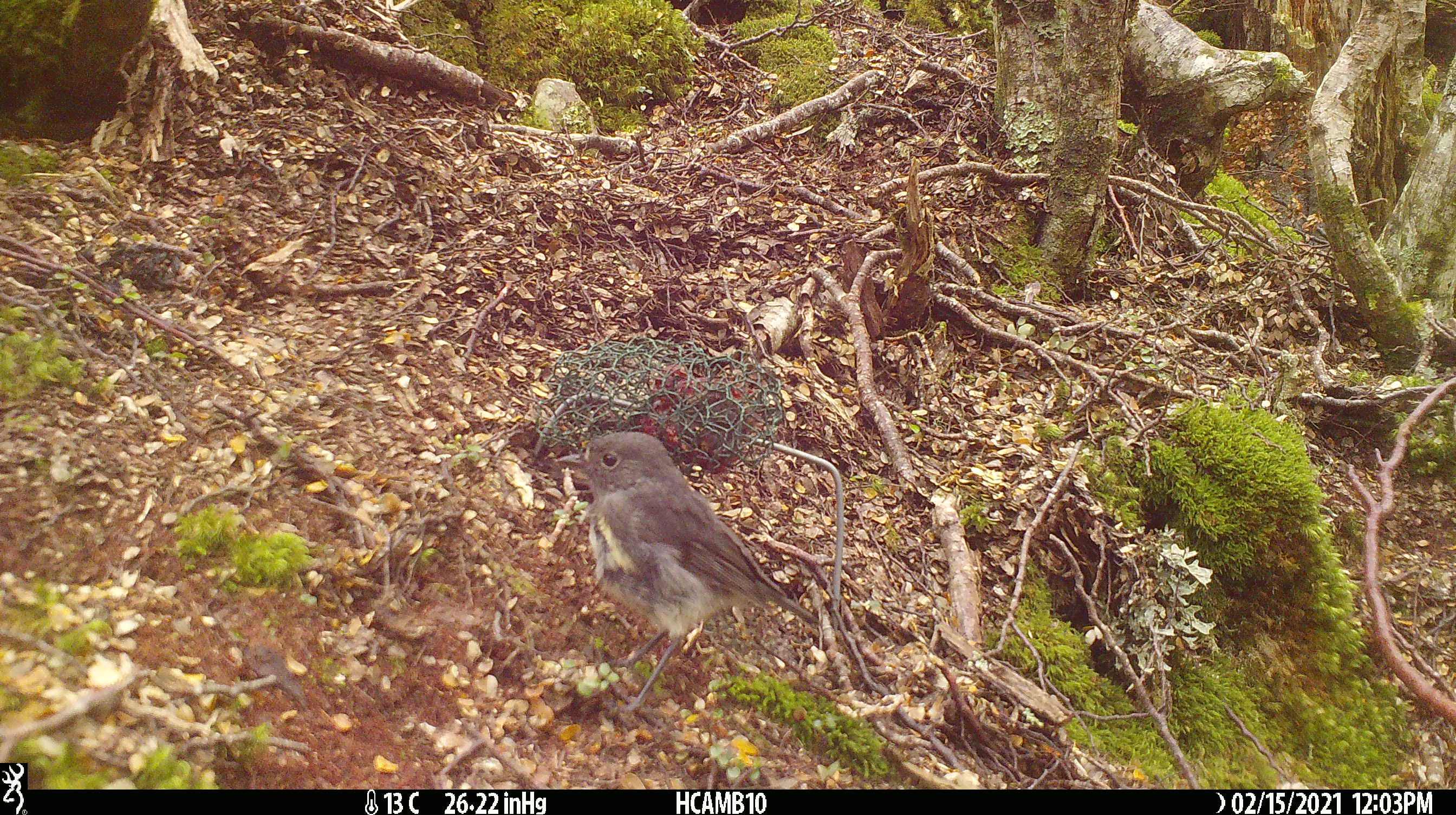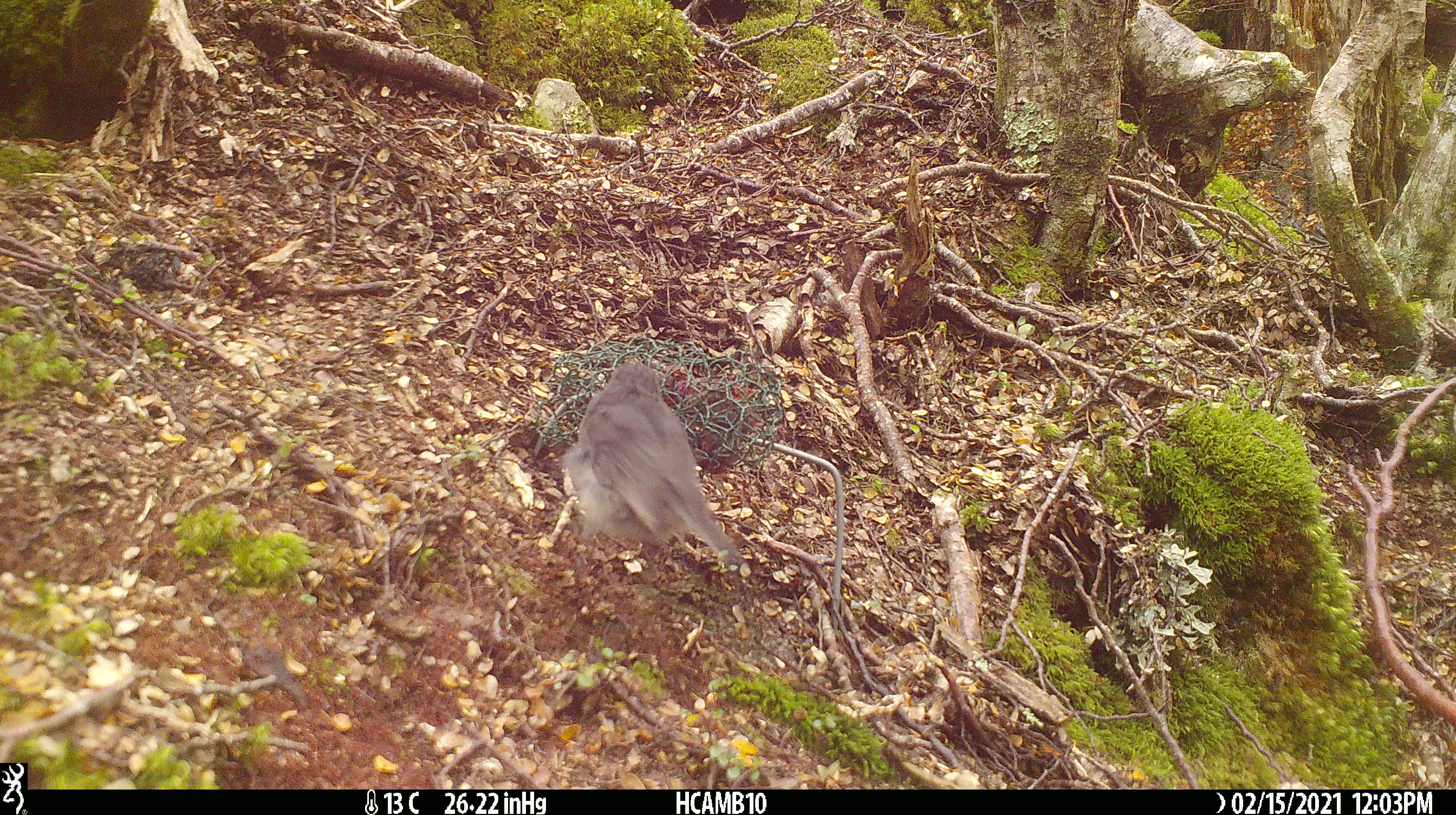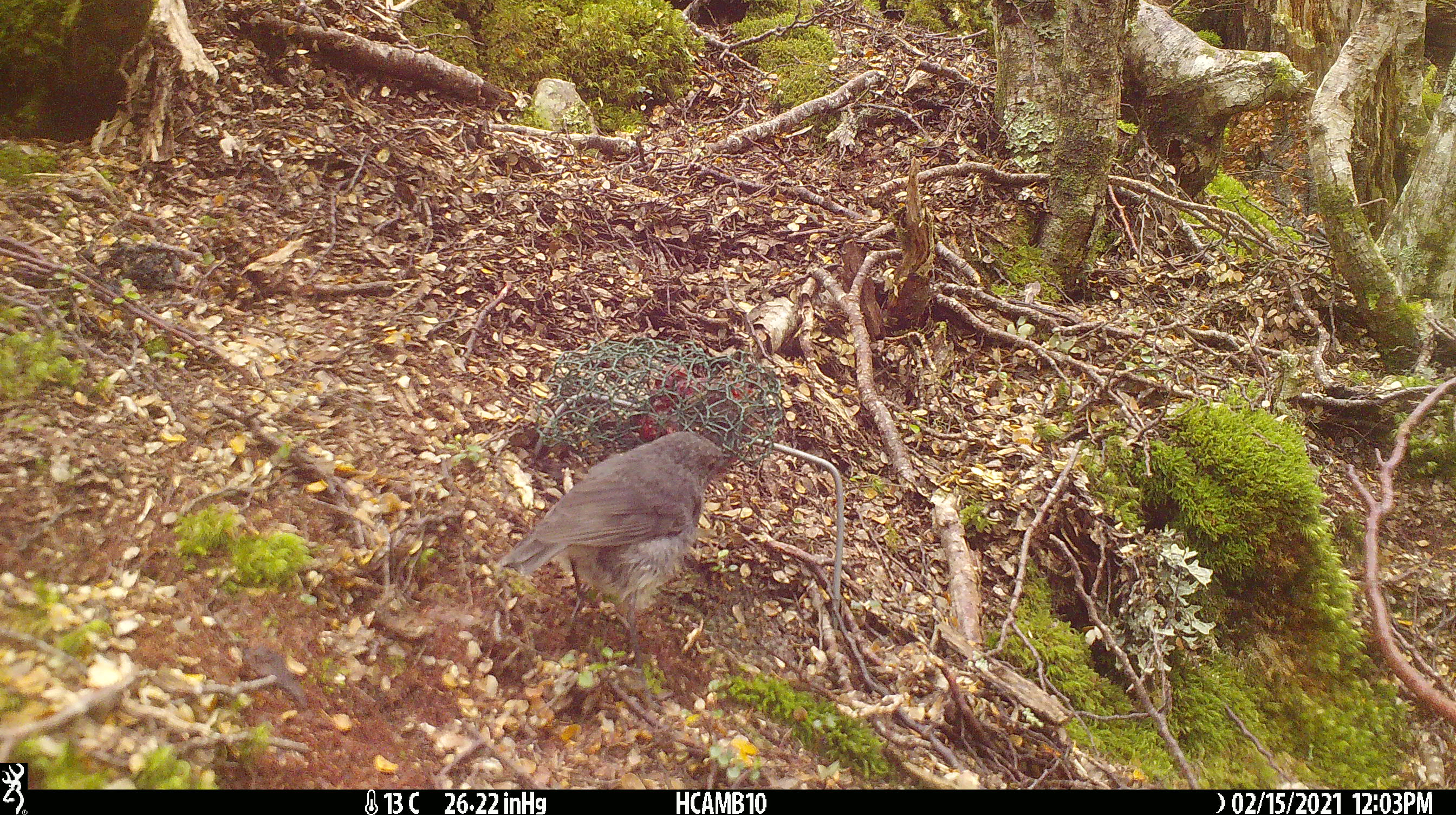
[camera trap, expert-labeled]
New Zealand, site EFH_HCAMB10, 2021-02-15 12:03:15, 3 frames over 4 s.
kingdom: Animalia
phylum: Chordata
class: Aves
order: Passeriformes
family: Petroicidae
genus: Petroica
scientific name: Petroica australis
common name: new zealand robin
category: robin